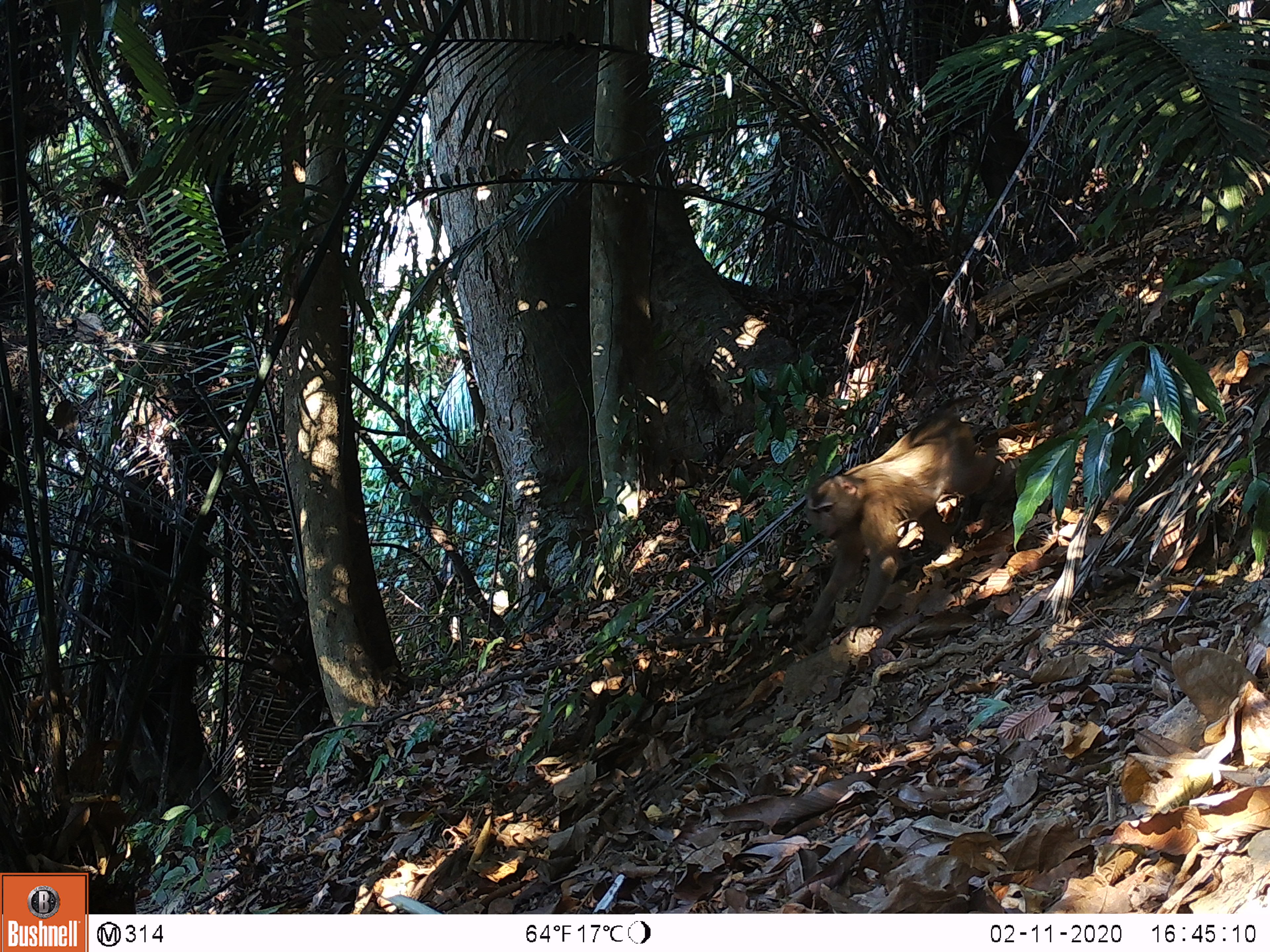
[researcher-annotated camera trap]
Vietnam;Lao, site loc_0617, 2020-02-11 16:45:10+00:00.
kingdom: Animalia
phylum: Chordata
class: Mammalia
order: Primates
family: Cercopithecidae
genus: Macaca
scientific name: Macaca nemestrina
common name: pig-tailed macaque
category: pig tailed macaque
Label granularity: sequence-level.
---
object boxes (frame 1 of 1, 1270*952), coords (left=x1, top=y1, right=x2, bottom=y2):
pig tailed macaque: (left=801, top=394, right=1001, bottom=647)